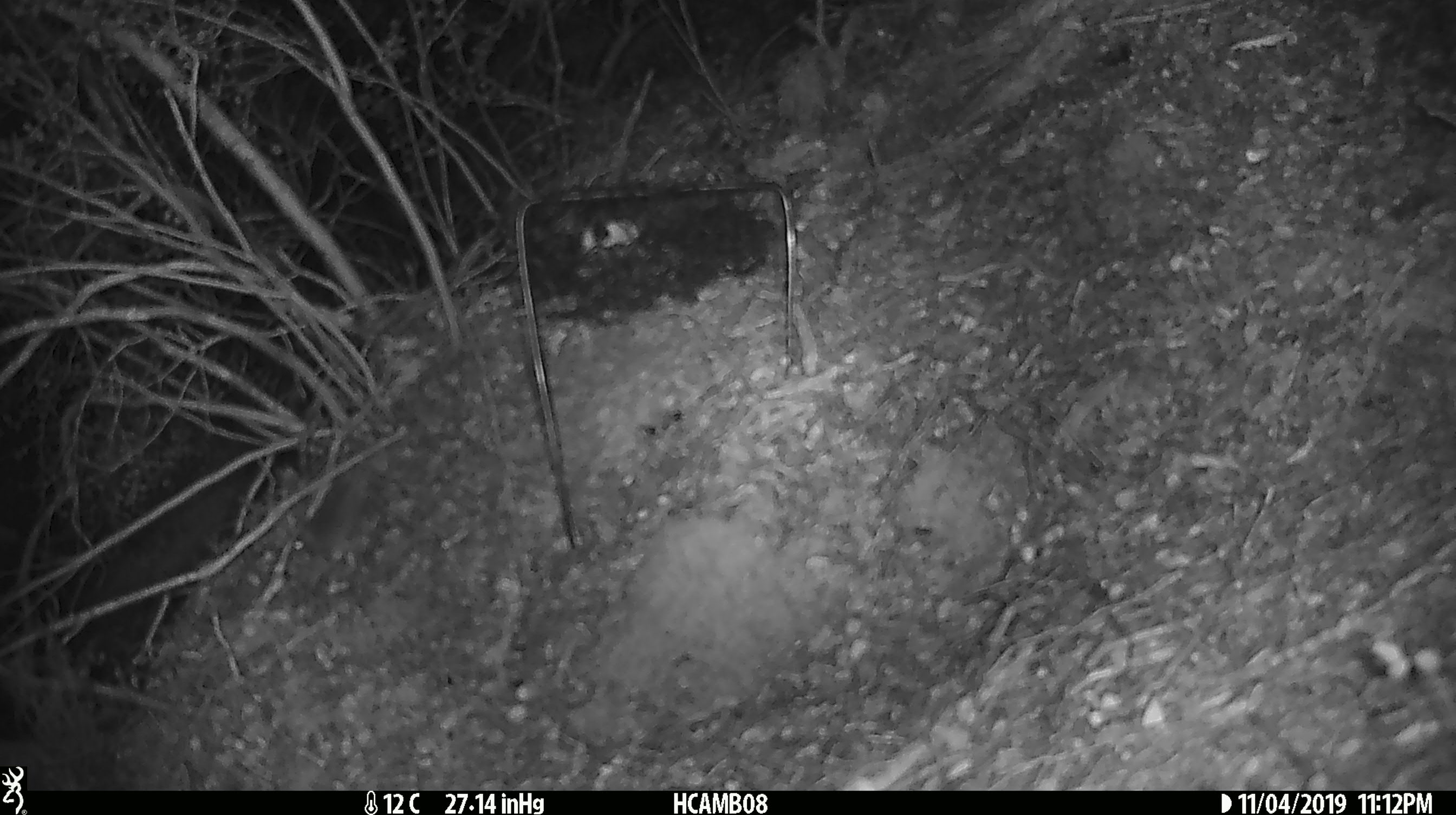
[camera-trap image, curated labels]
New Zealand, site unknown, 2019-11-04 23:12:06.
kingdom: Animalia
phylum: Chordata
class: Mammalia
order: Rodentia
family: Muridae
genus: Mus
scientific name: Mus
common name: mouse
Mouse (Mus).